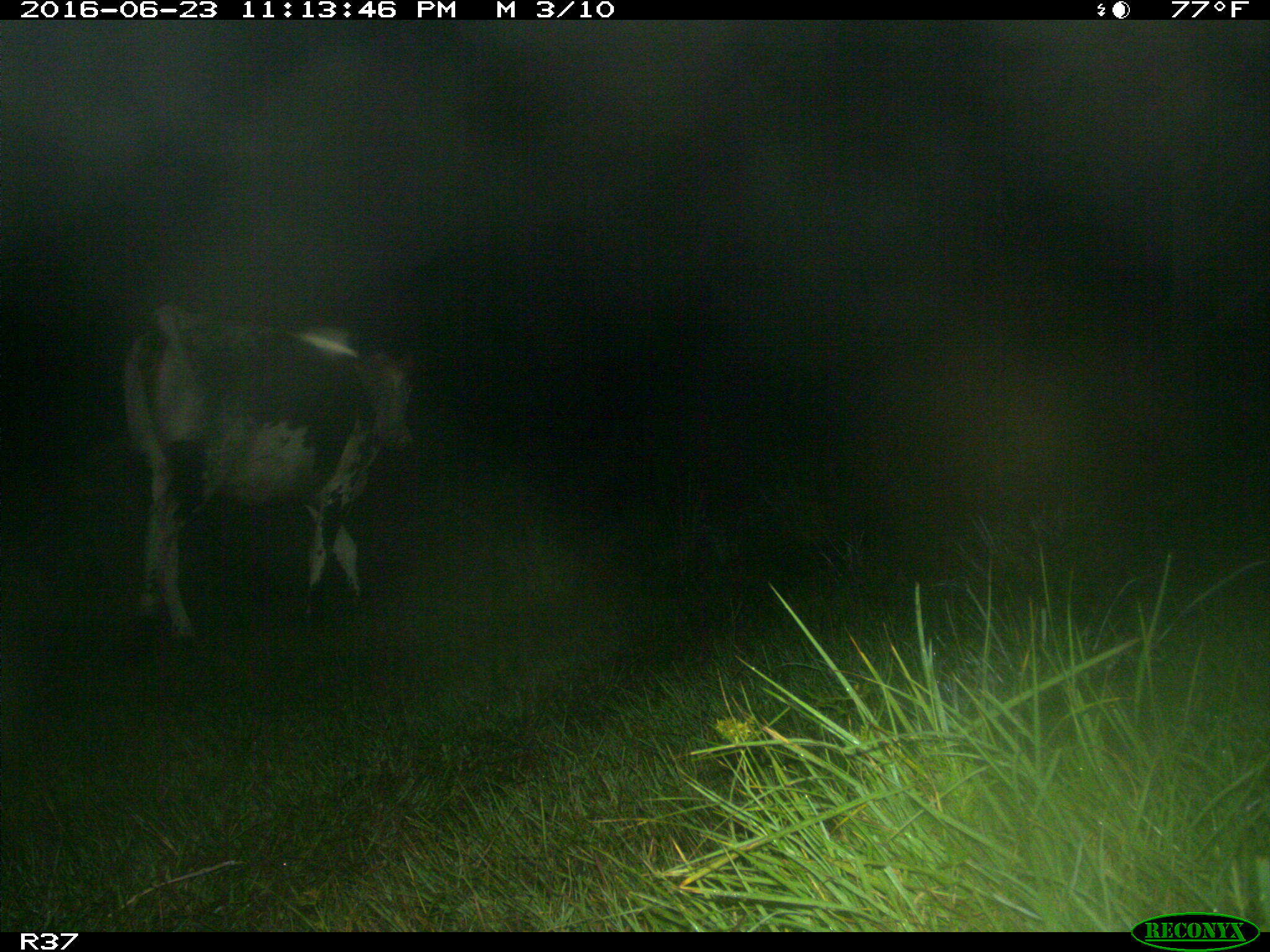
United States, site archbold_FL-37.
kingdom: Animalia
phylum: Chordata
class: Mammalia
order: Artiodactyla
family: Bovidae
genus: Bos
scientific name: Bos taurus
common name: domestic cow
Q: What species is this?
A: Bos taurus (domestic cow).